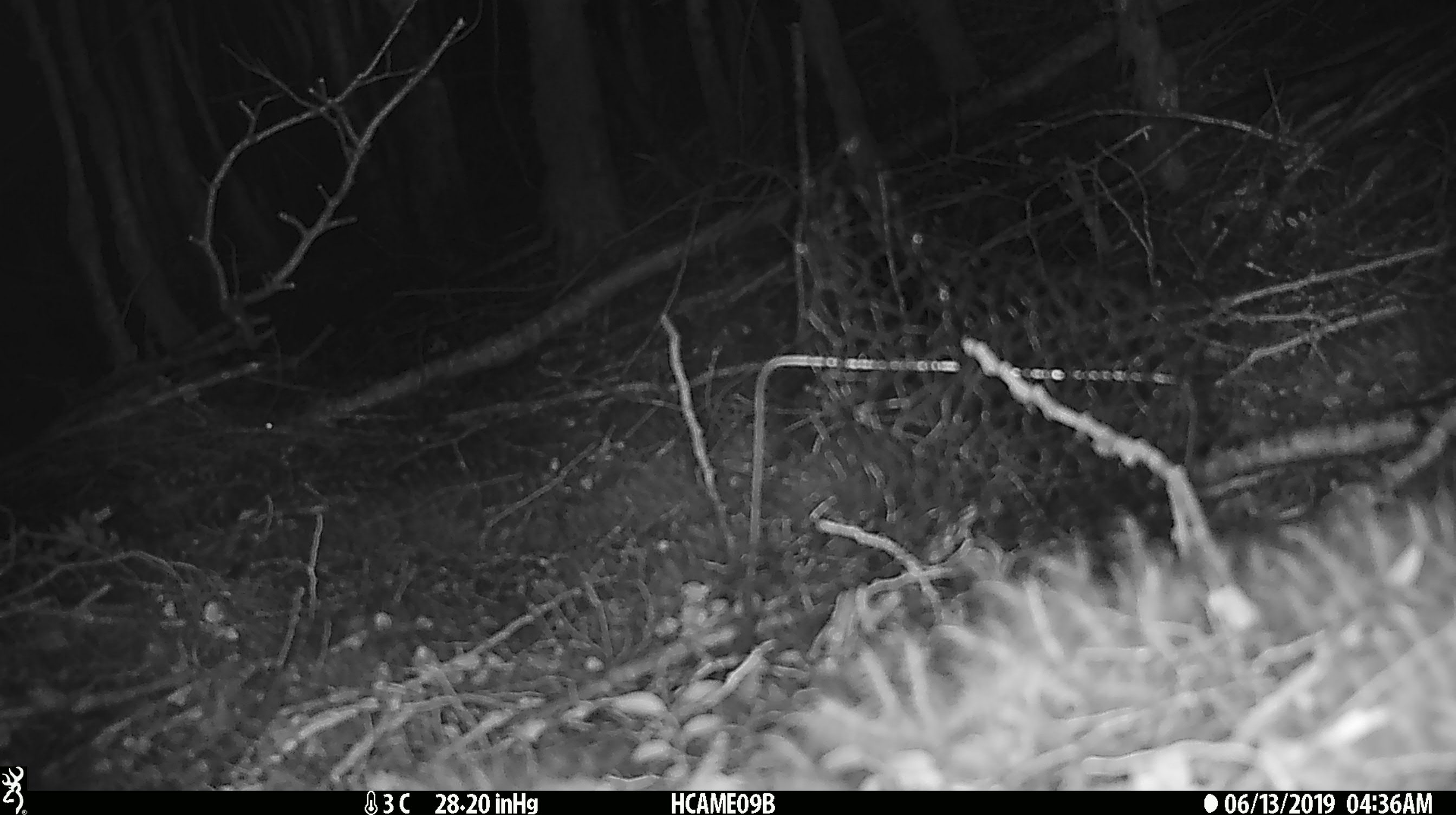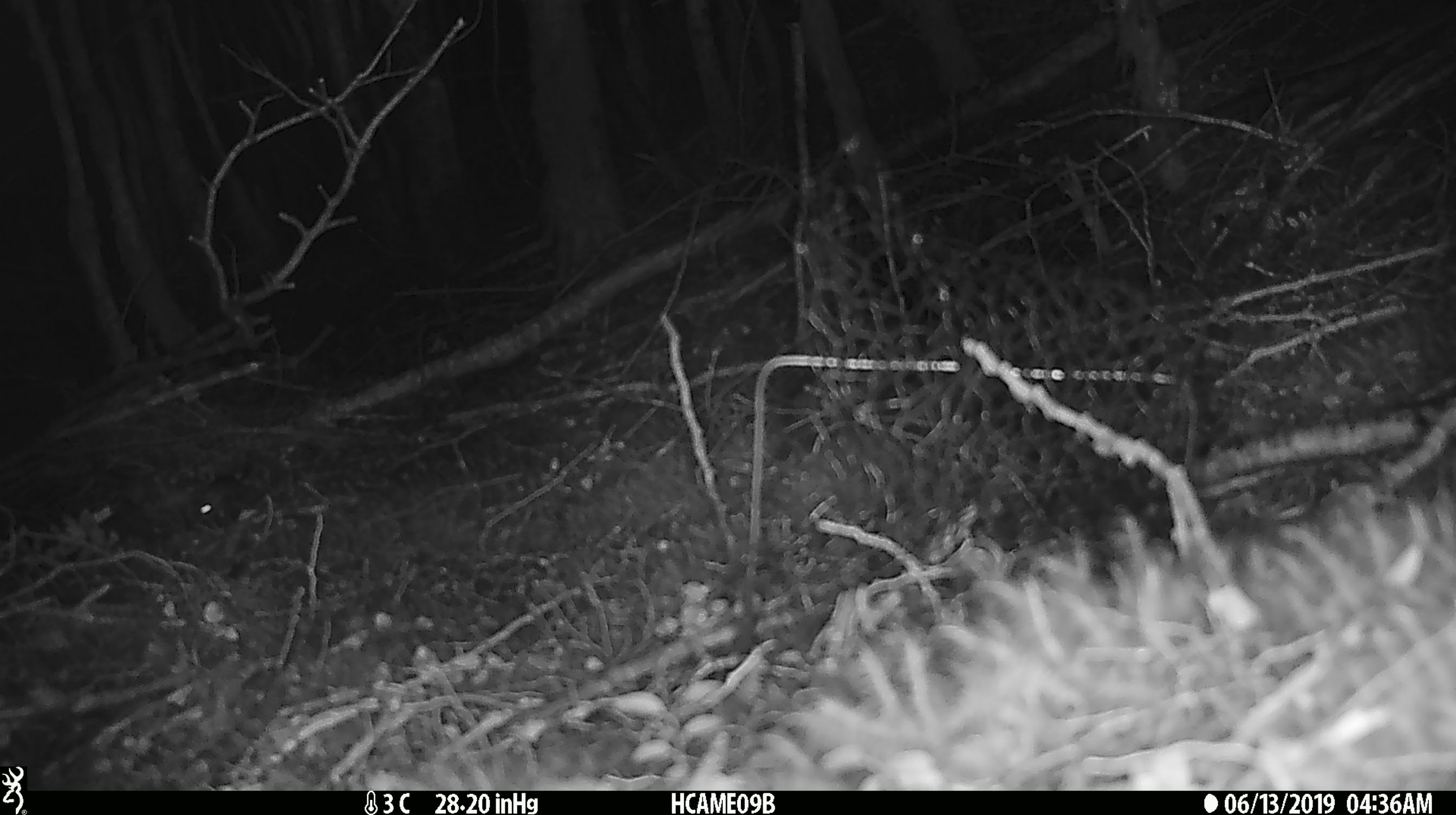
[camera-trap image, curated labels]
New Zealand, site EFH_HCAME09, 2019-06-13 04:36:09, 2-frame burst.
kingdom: Animalia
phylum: Chordata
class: Mammalia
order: Rodentia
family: Muridae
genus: Mus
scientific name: Mus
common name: mouse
Mouse (Mus).